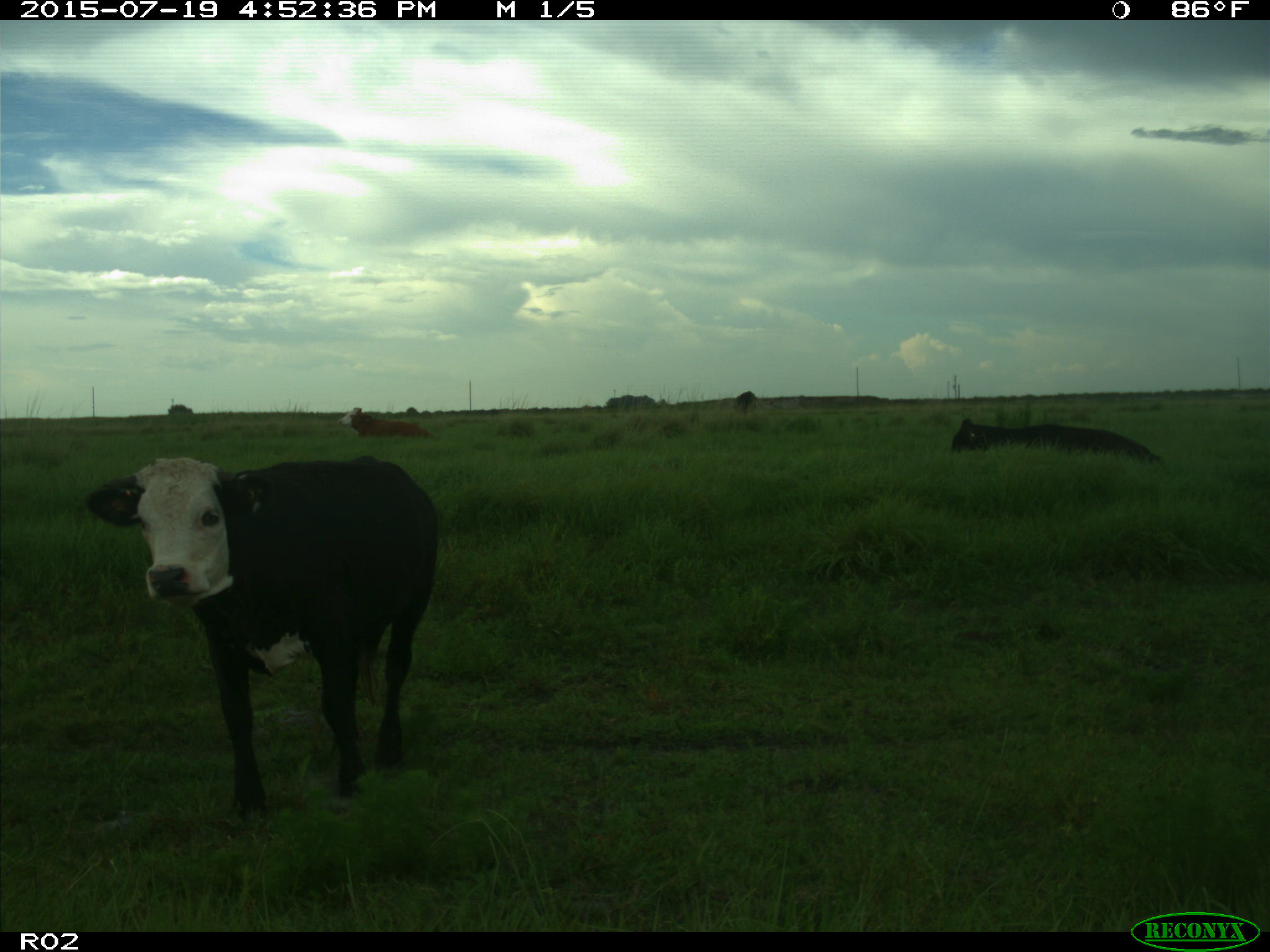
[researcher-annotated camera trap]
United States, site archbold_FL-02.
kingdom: Animalia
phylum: Chordata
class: Mammalia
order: Artiodactyla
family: Bovidae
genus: Bos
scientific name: Bos taurus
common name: domestic cow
Bos taurus (domestic cow).